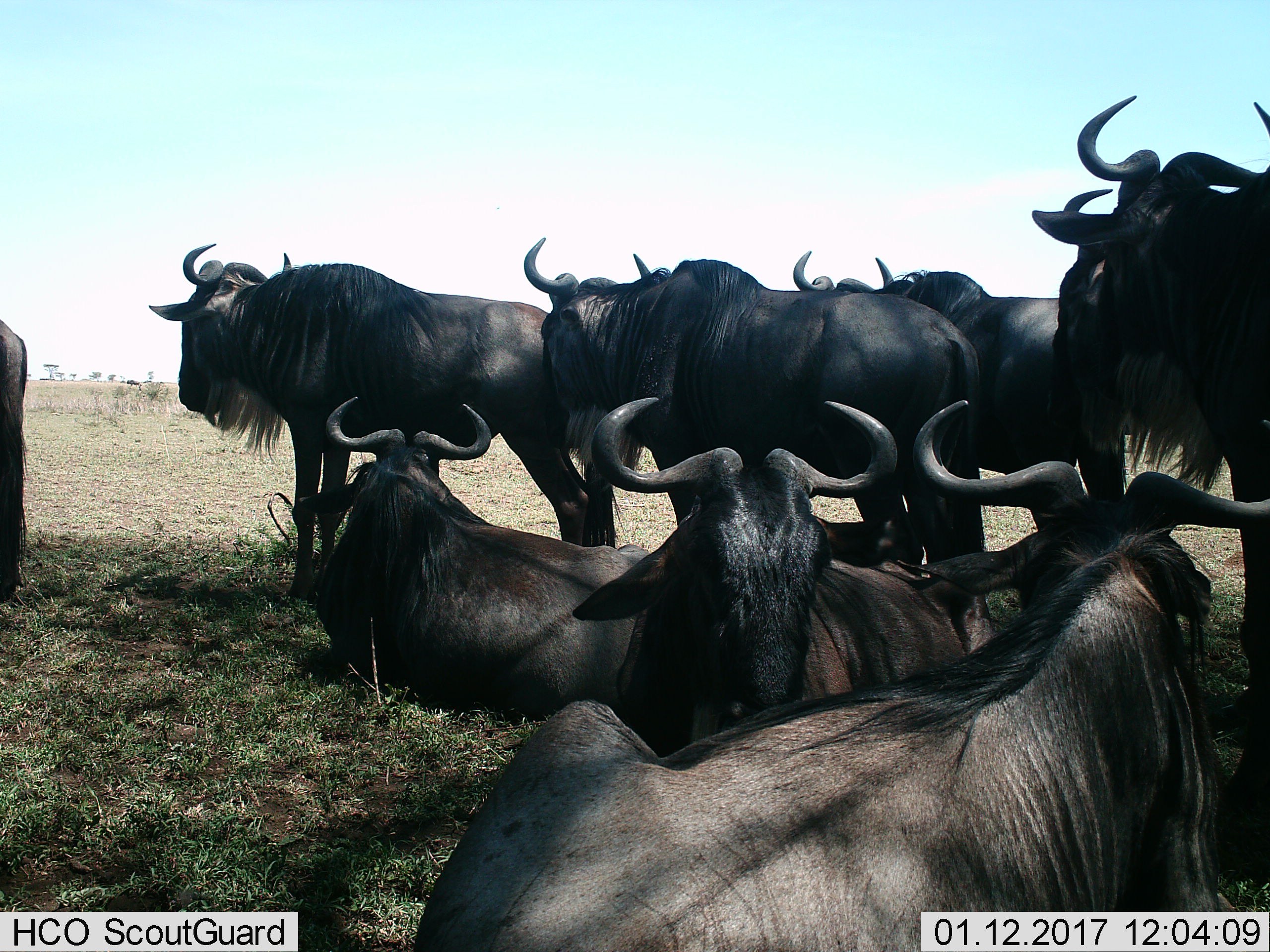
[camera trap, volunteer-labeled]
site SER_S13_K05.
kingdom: Animalia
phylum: Chordata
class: Mammalia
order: Artiodactyla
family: Bovidae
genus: Connochaetes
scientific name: Connochaetes taurinus taurinus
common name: blue wildebeest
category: wildebeestblue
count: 8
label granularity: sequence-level